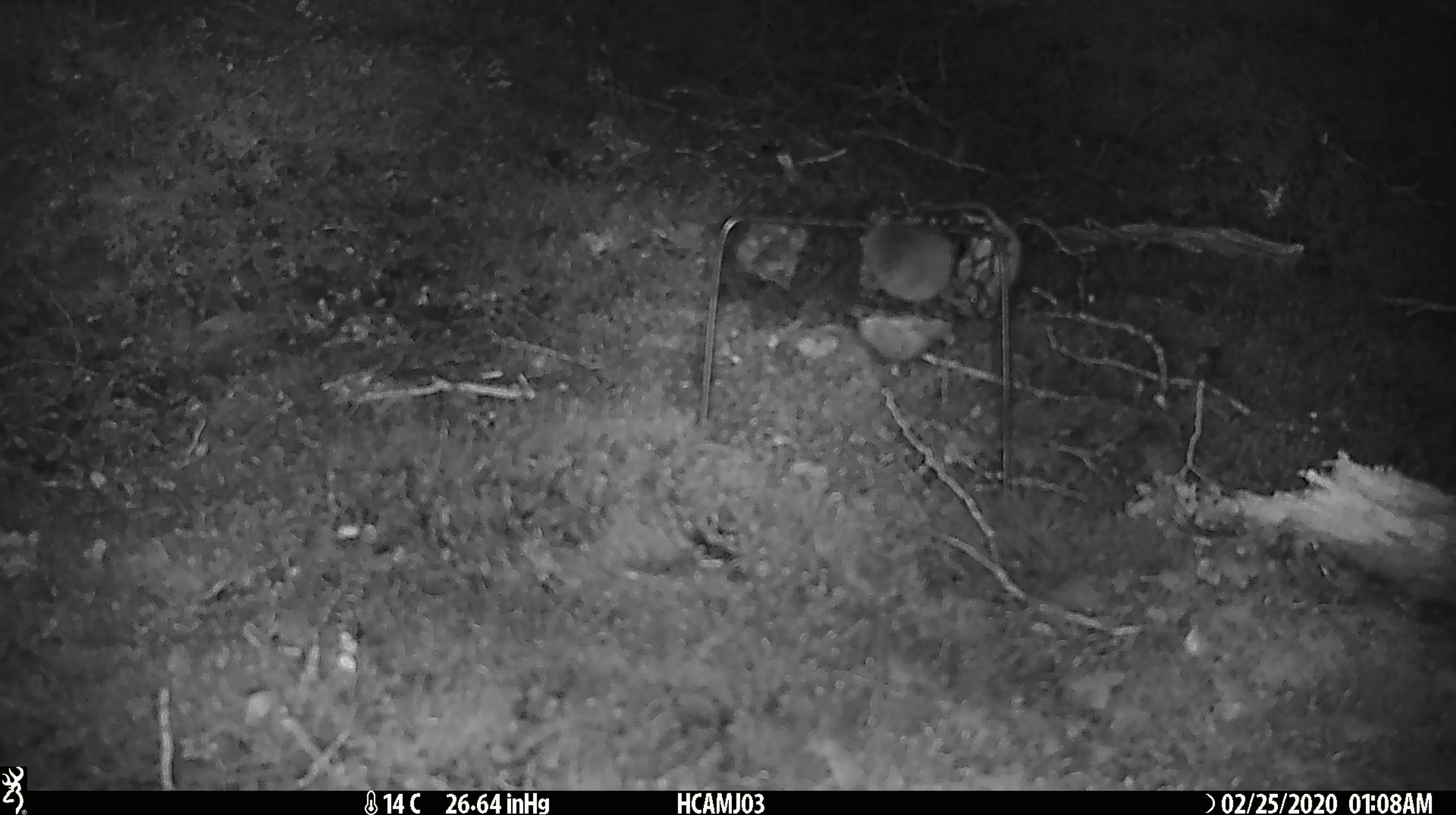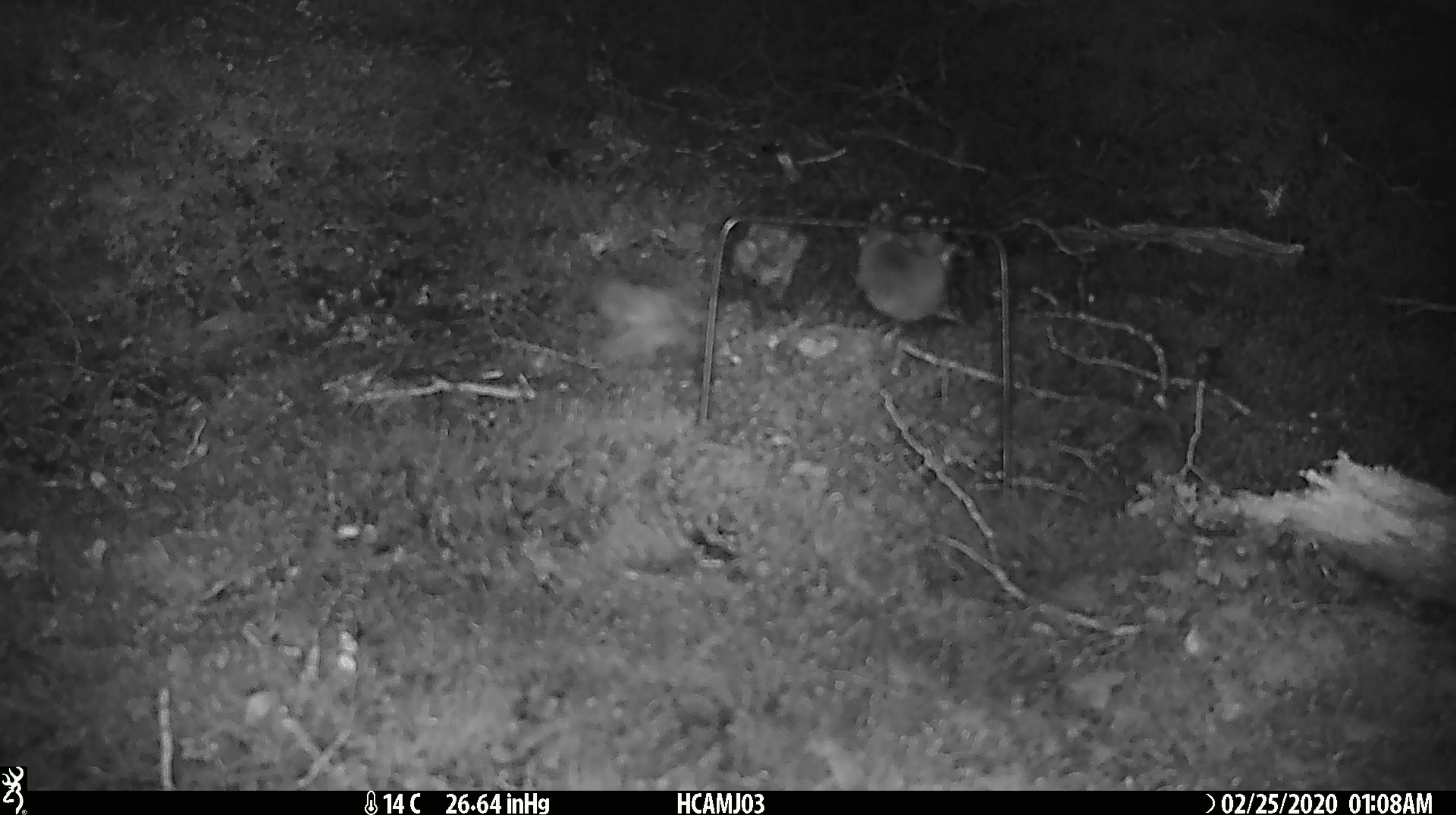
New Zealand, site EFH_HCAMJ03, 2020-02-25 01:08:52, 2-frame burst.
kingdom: Animalia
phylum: Chordata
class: Mammalia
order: Rodentia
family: Muridae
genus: Mus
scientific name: Mus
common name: mouse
Mouse (Mus).